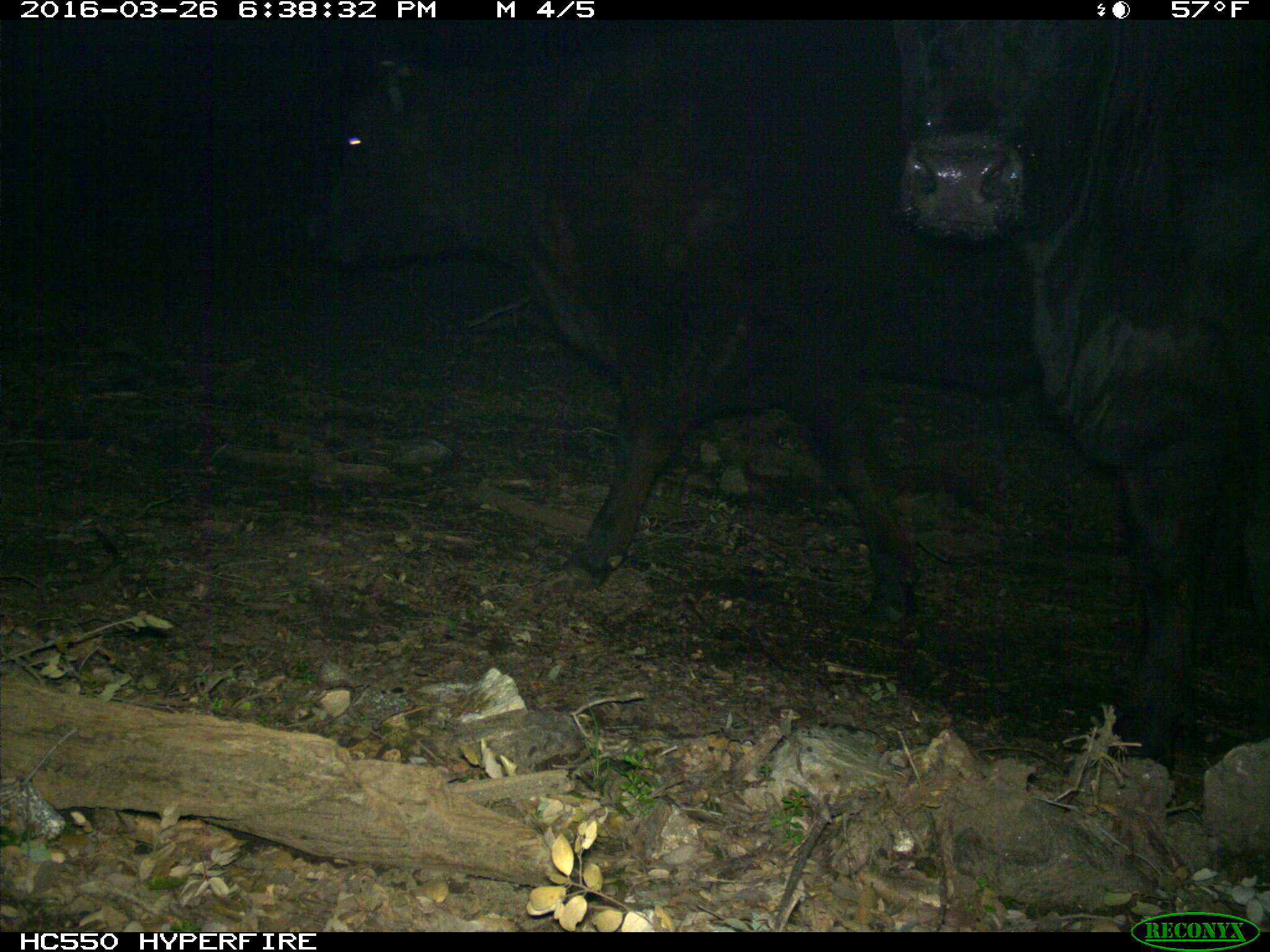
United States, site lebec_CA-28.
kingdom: Animalia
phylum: Chordata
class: Mammalia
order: Artiodactyla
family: Bovidae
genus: Bos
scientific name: Bos taurus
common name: domestic cow